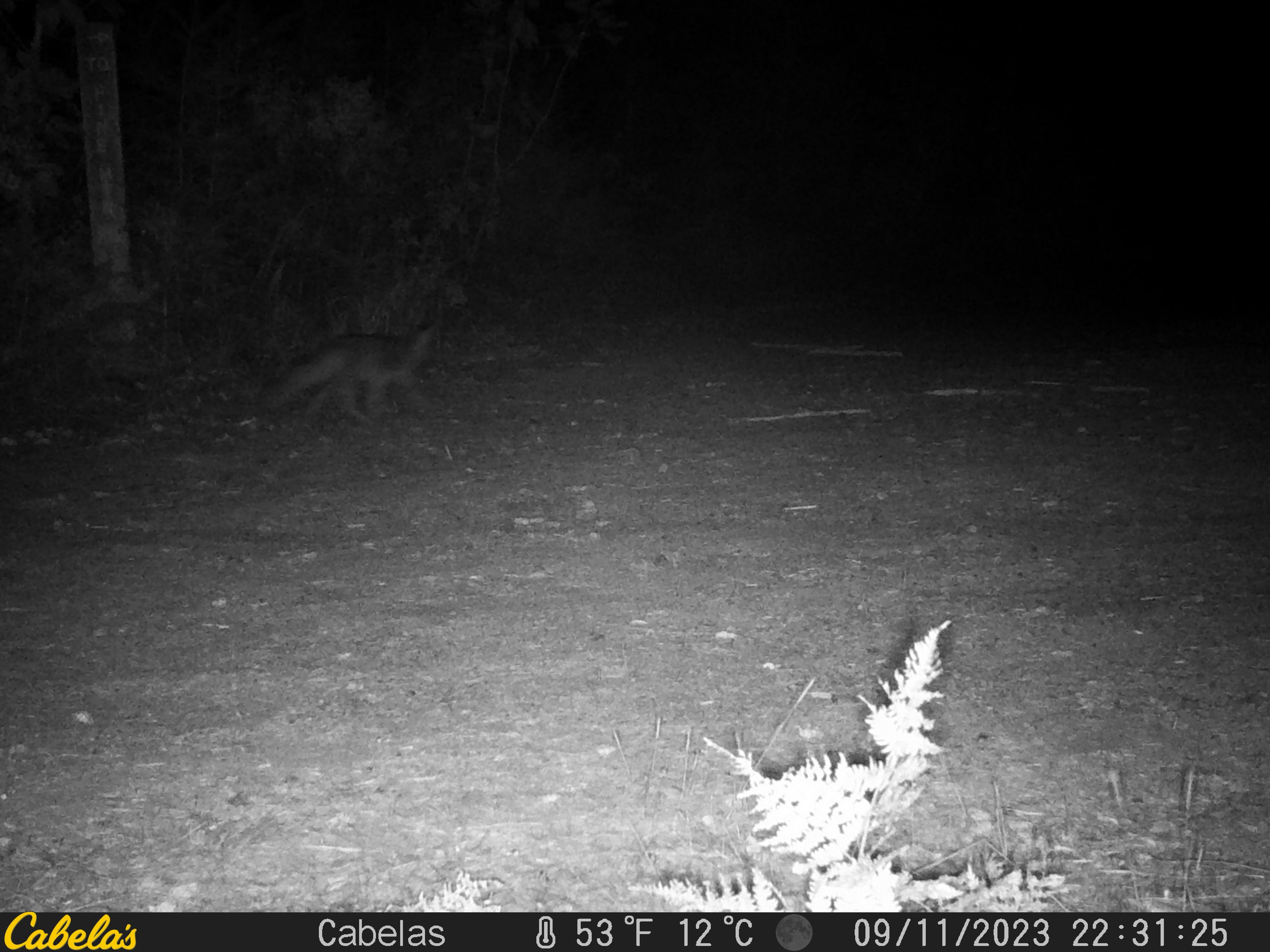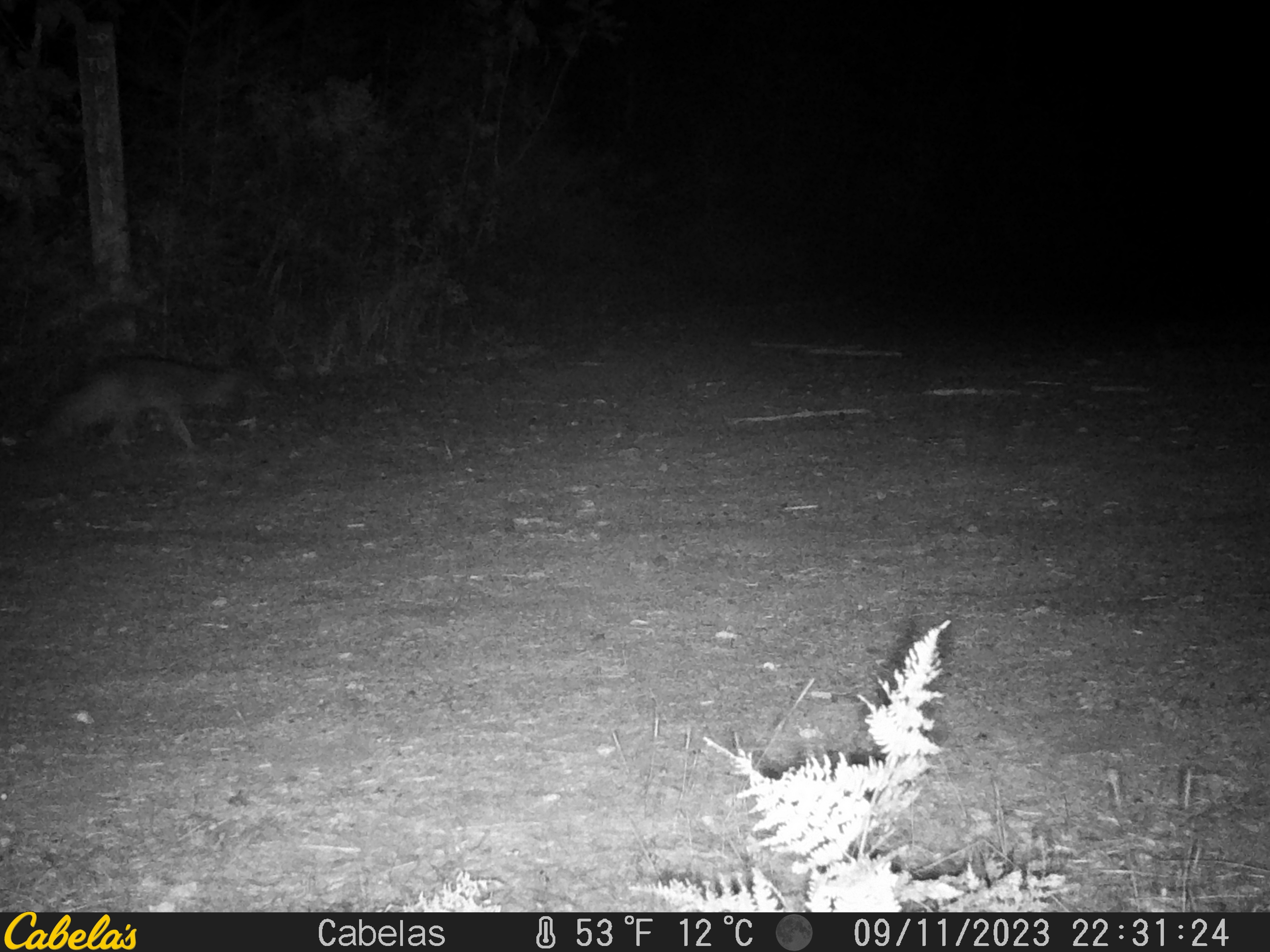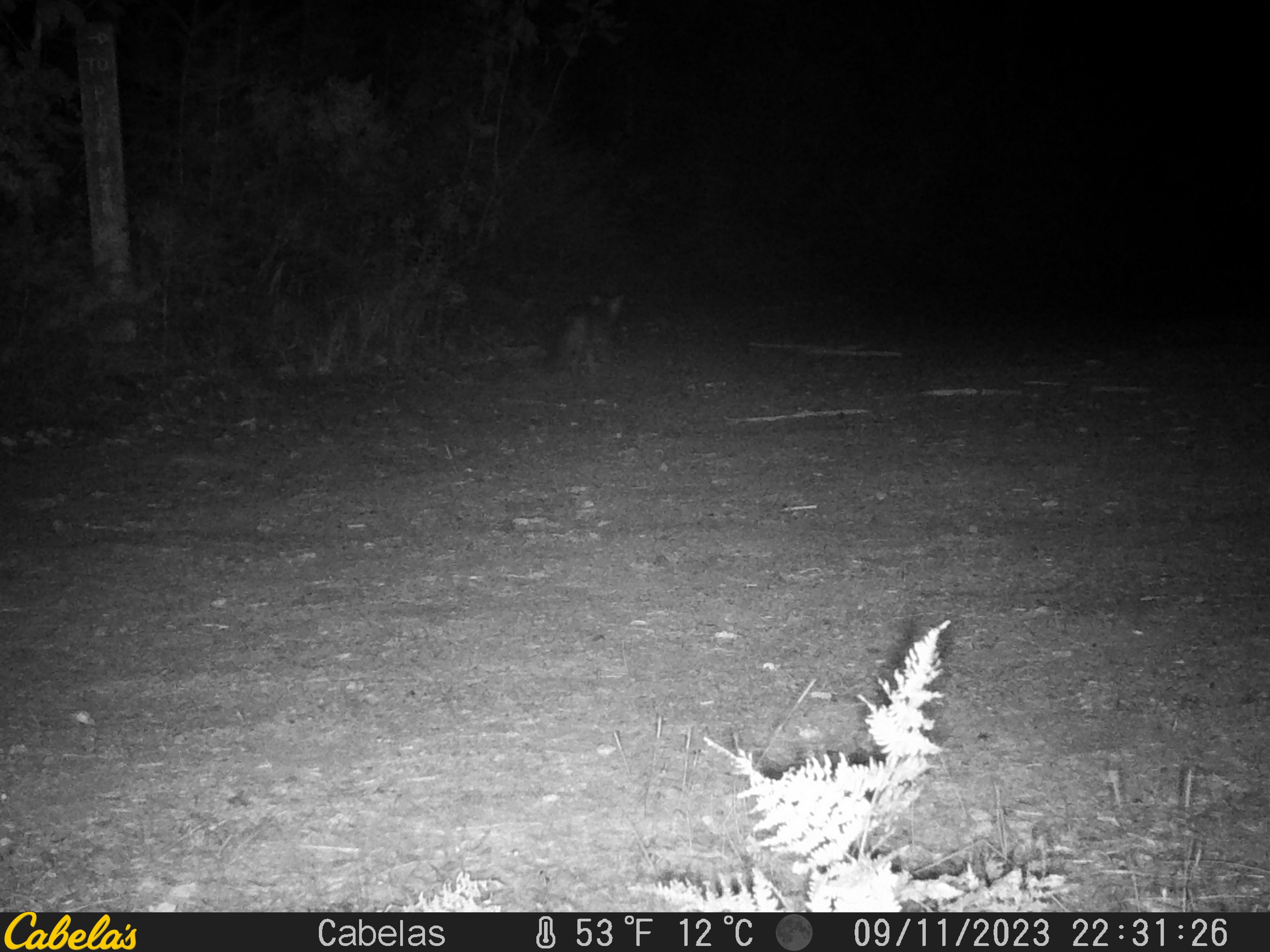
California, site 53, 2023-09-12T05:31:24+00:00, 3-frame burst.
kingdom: Animalia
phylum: Chordata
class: Mammalia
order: Carnivora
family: Canidae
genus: Urocyon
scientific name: Urocyon cinereoargenteus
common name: gray fox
Gray fox (Urocyon cinereoargenteus).